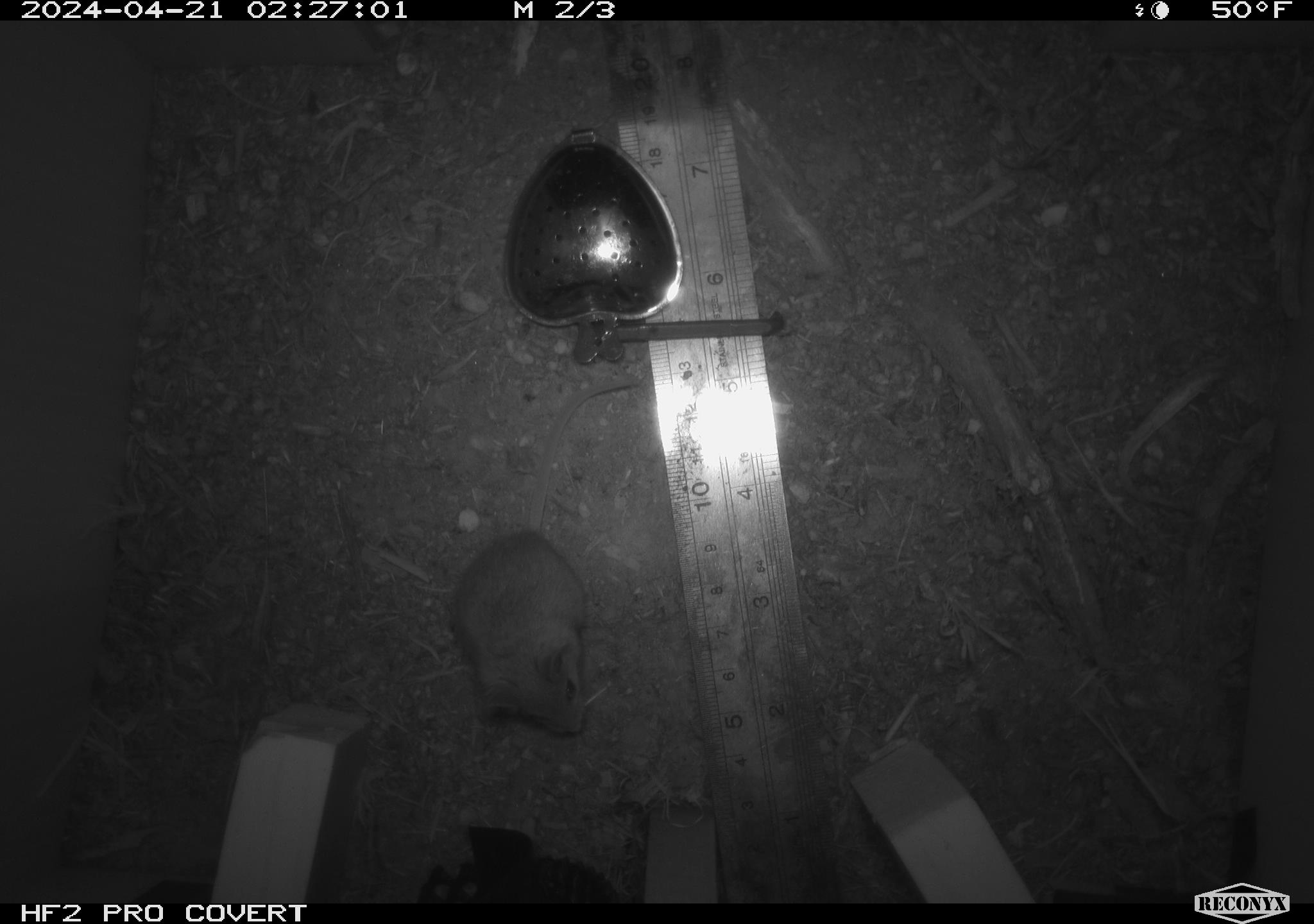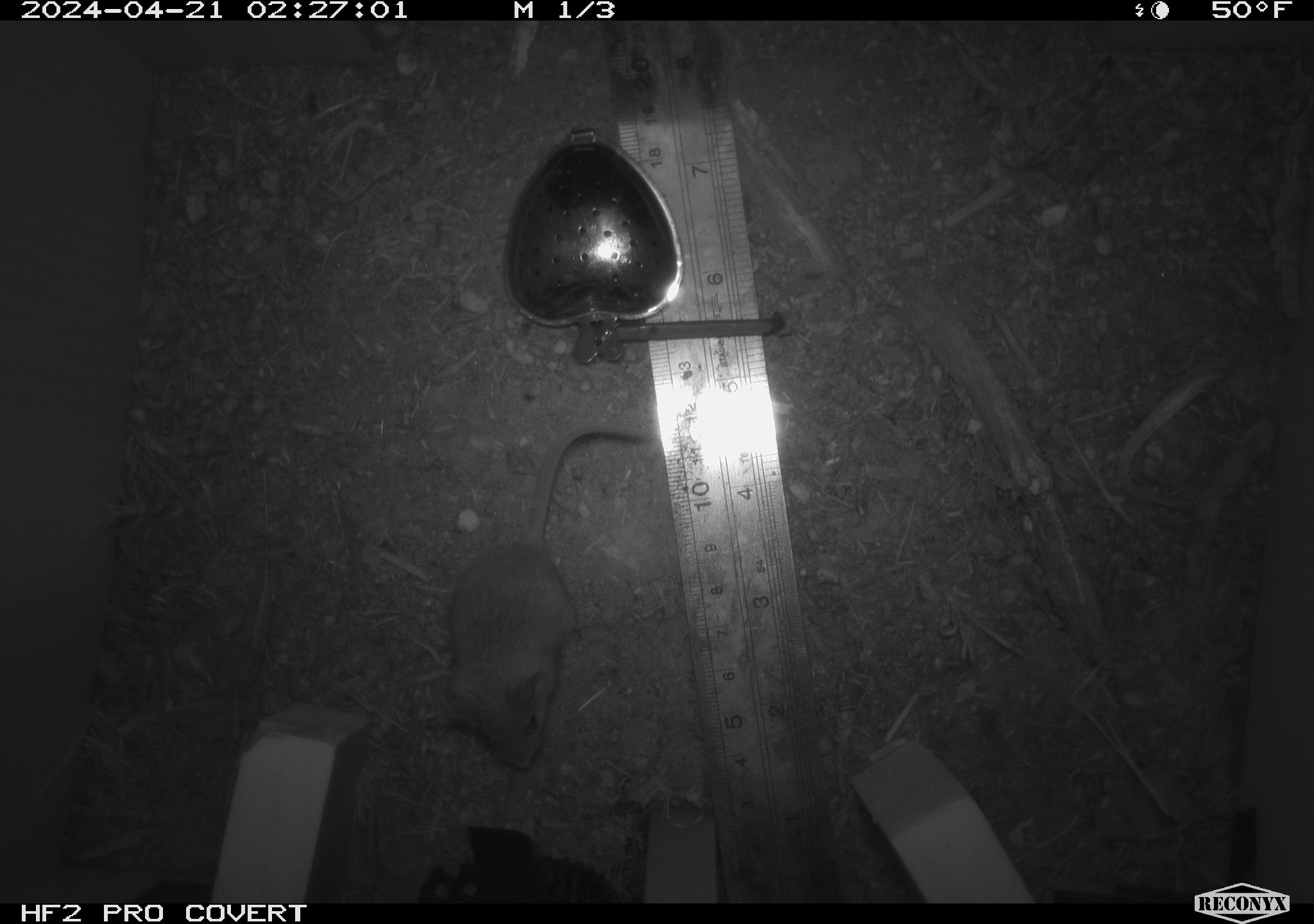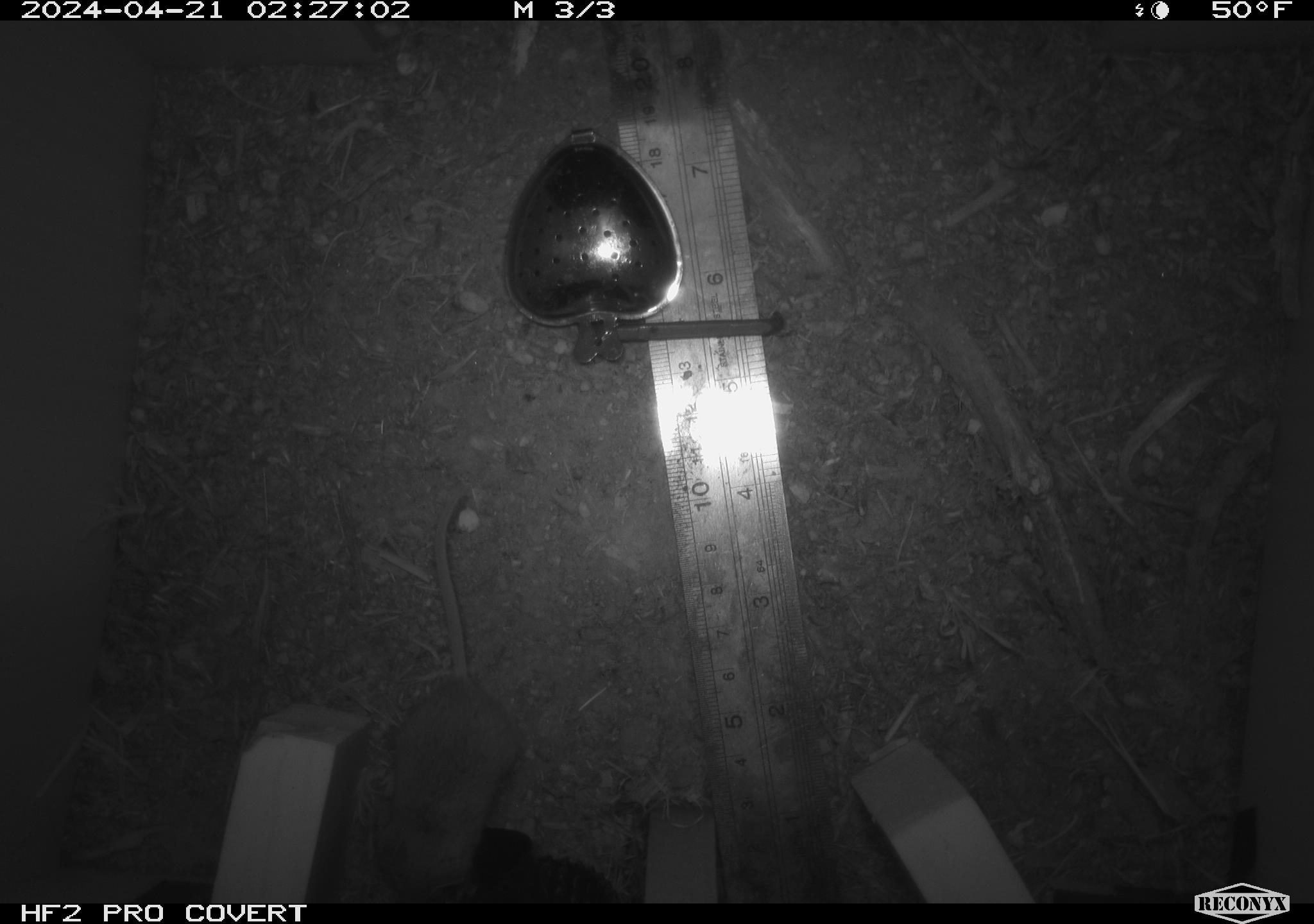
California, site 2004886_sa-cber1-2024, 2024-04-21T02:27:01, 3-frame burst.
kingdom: Animalia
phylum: Chordata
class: Mammalia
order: Rodentia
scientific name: Rodentia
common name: mouse species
Mouse species (Rodentia).